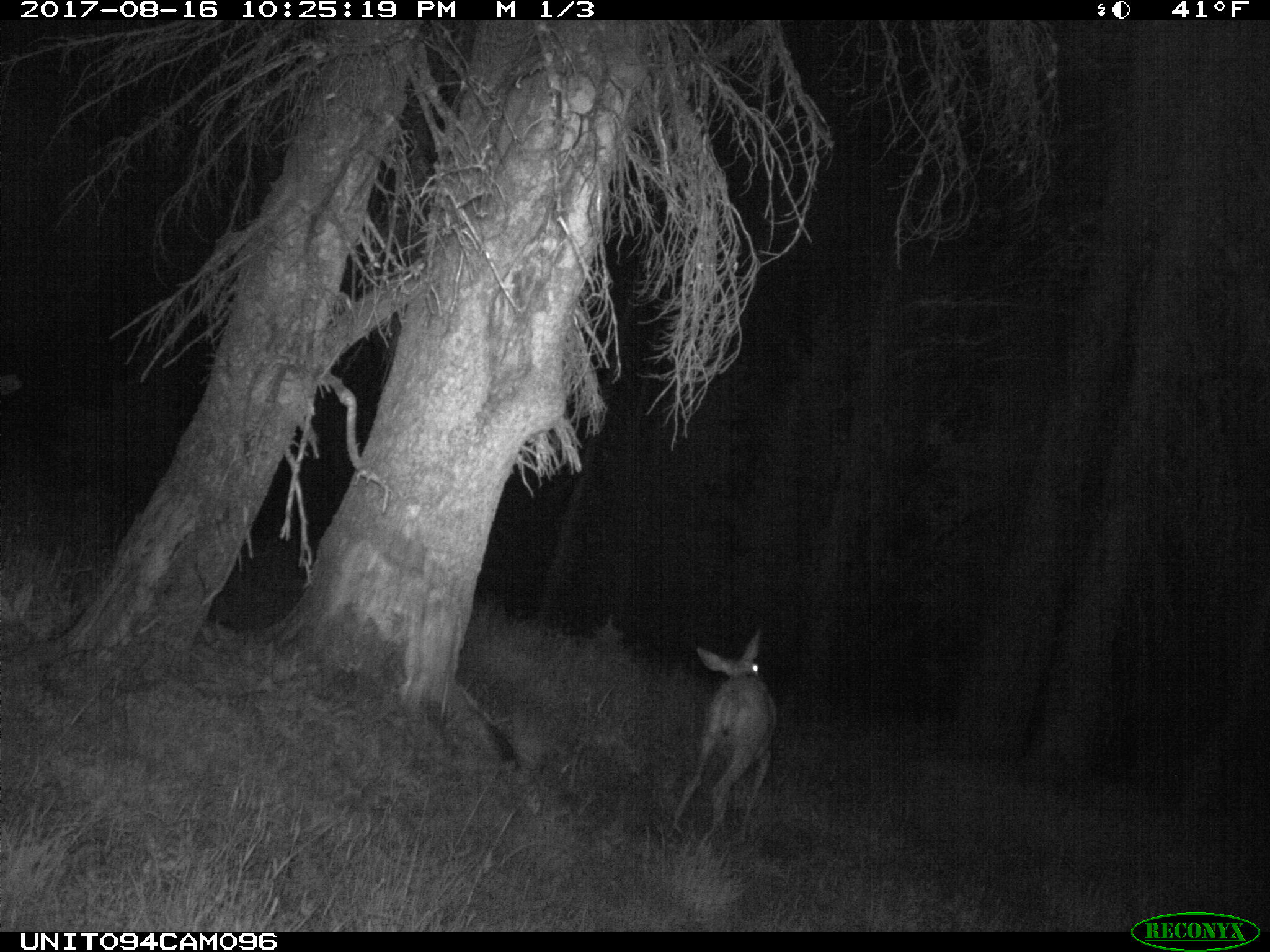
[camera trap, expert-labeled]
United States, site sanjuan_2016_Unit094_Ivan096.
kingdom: Animalia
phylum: Chordata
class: Mammalia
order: Artiodactyla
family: Cervidae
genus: Odocoileus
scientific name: Odocoileus hemionus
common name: mule deer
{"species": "Odocoileus hemionus (mule deer)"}